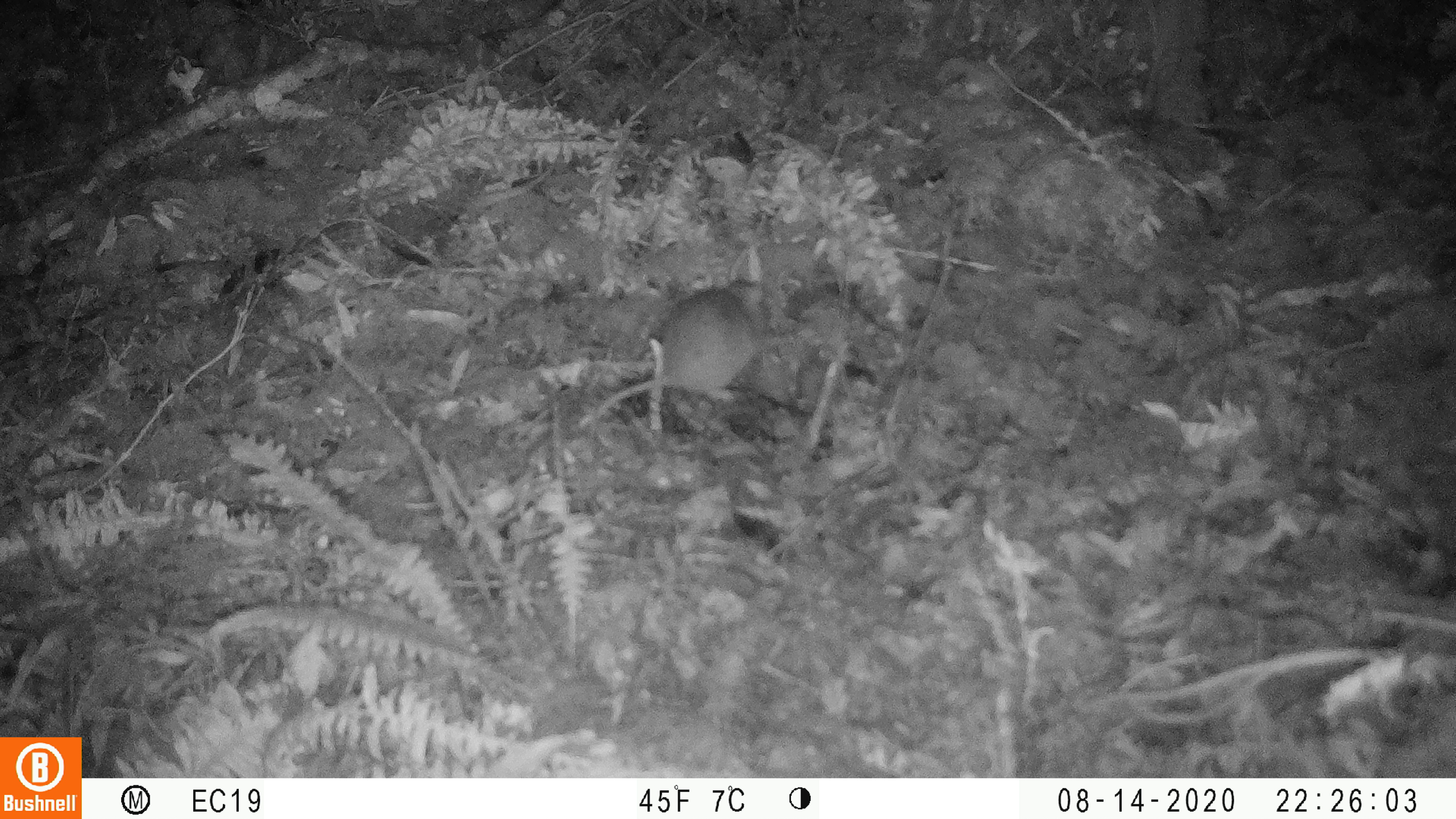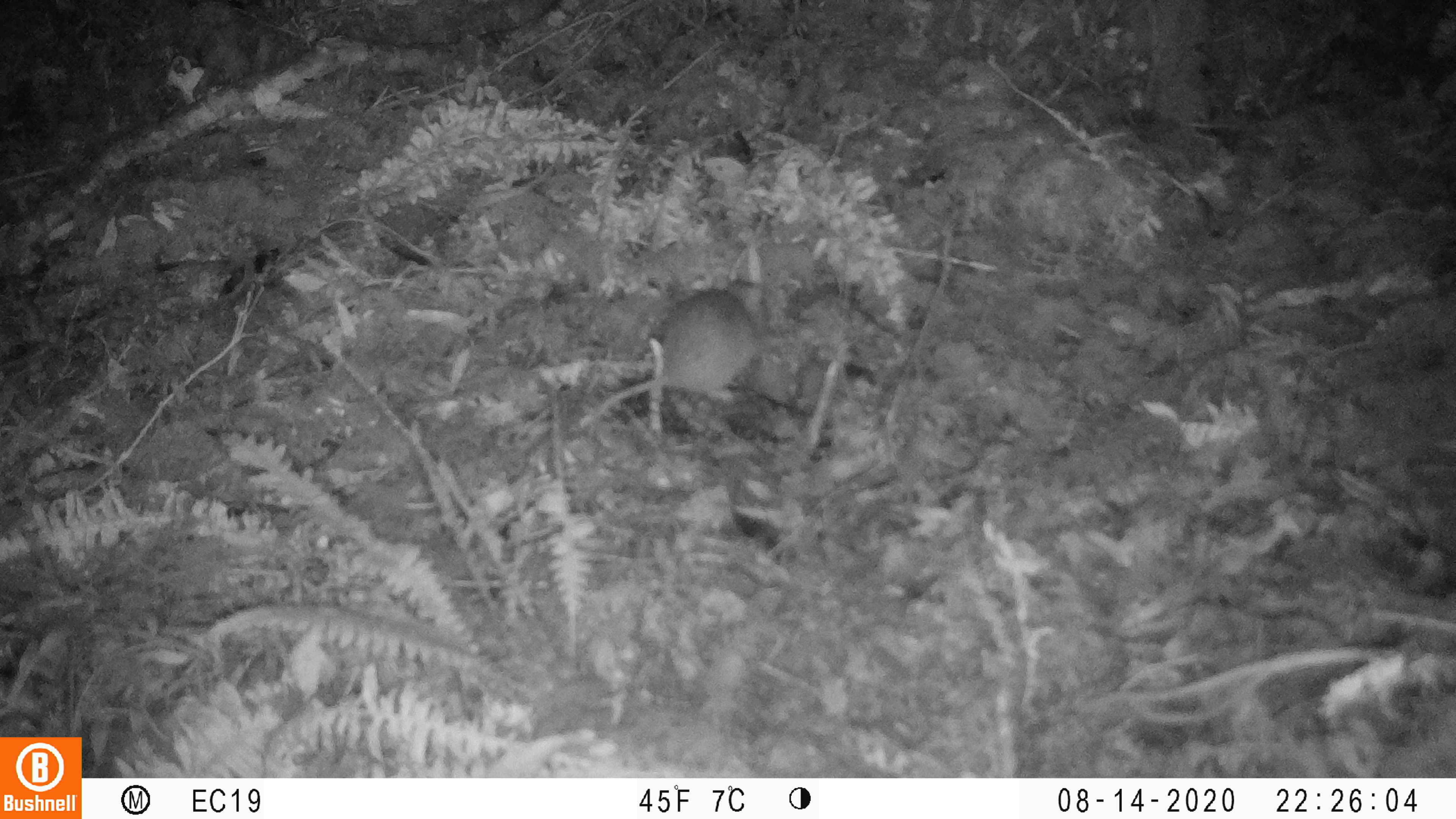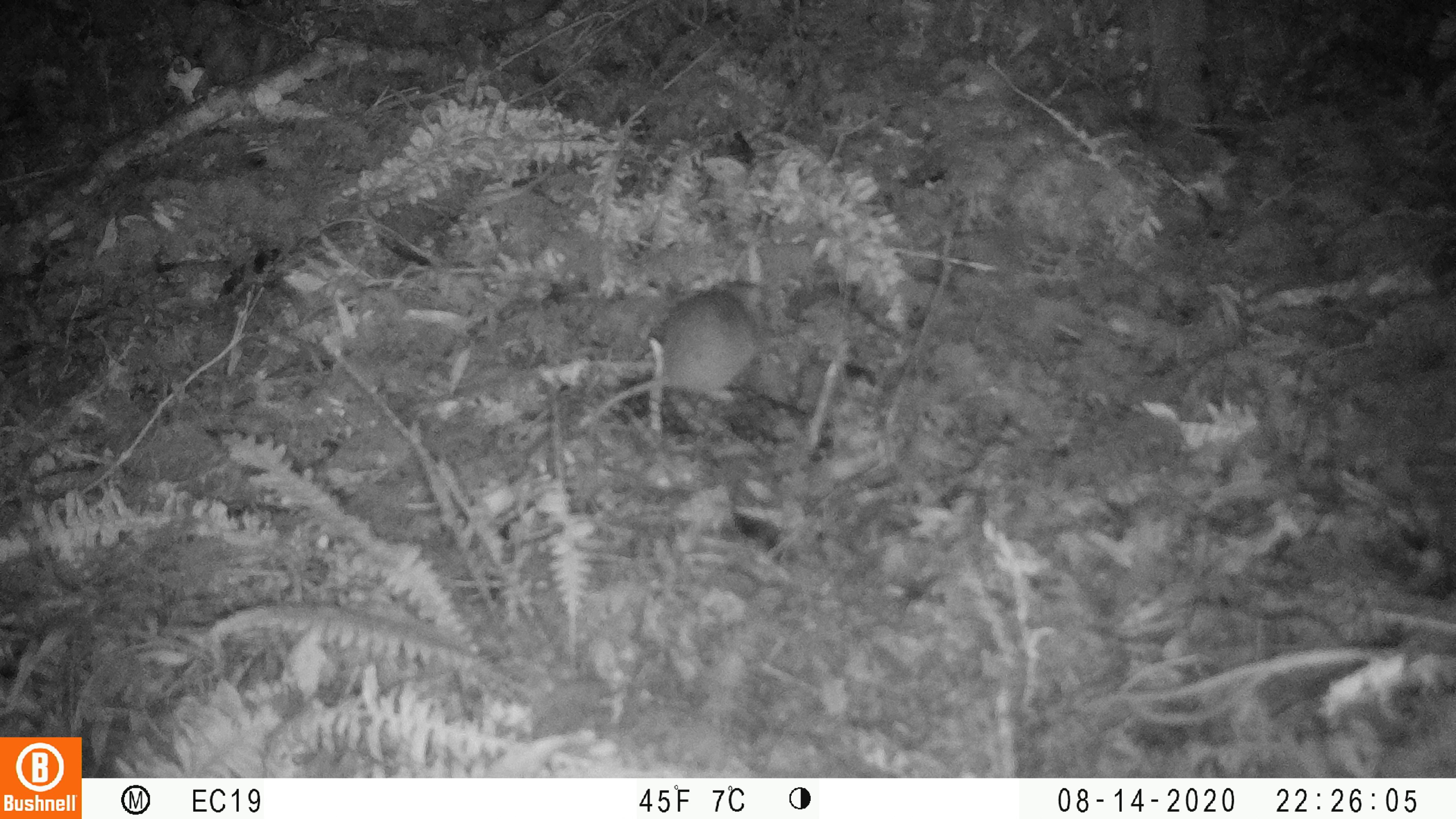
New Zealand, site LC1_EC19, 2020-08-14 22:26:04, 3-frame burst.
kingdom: Animalia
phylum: Chordata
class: Mammalia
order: Rodentia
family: Muridae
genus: Rattus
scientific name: Rattus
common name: rat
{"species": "rat (Rattus)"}